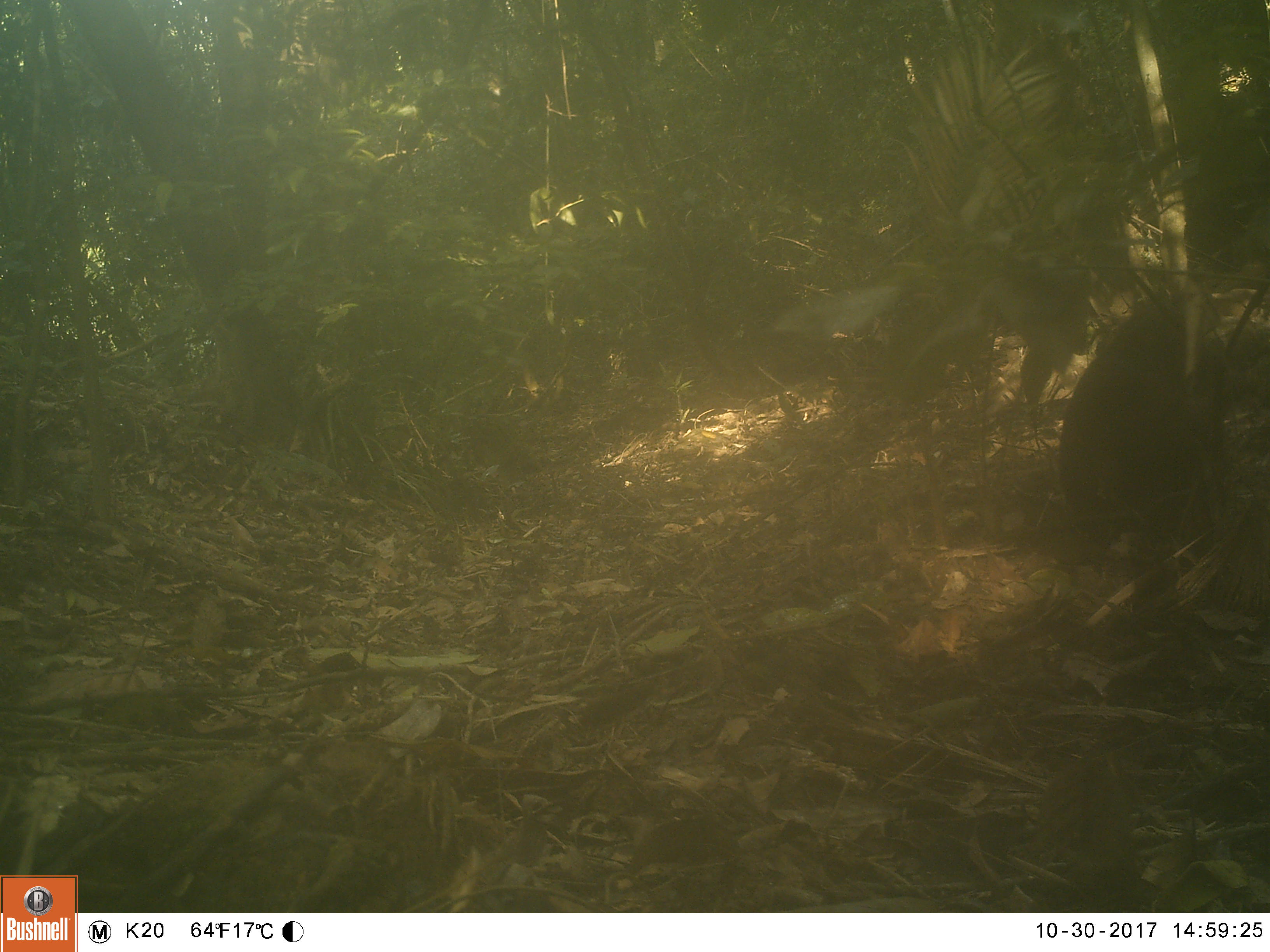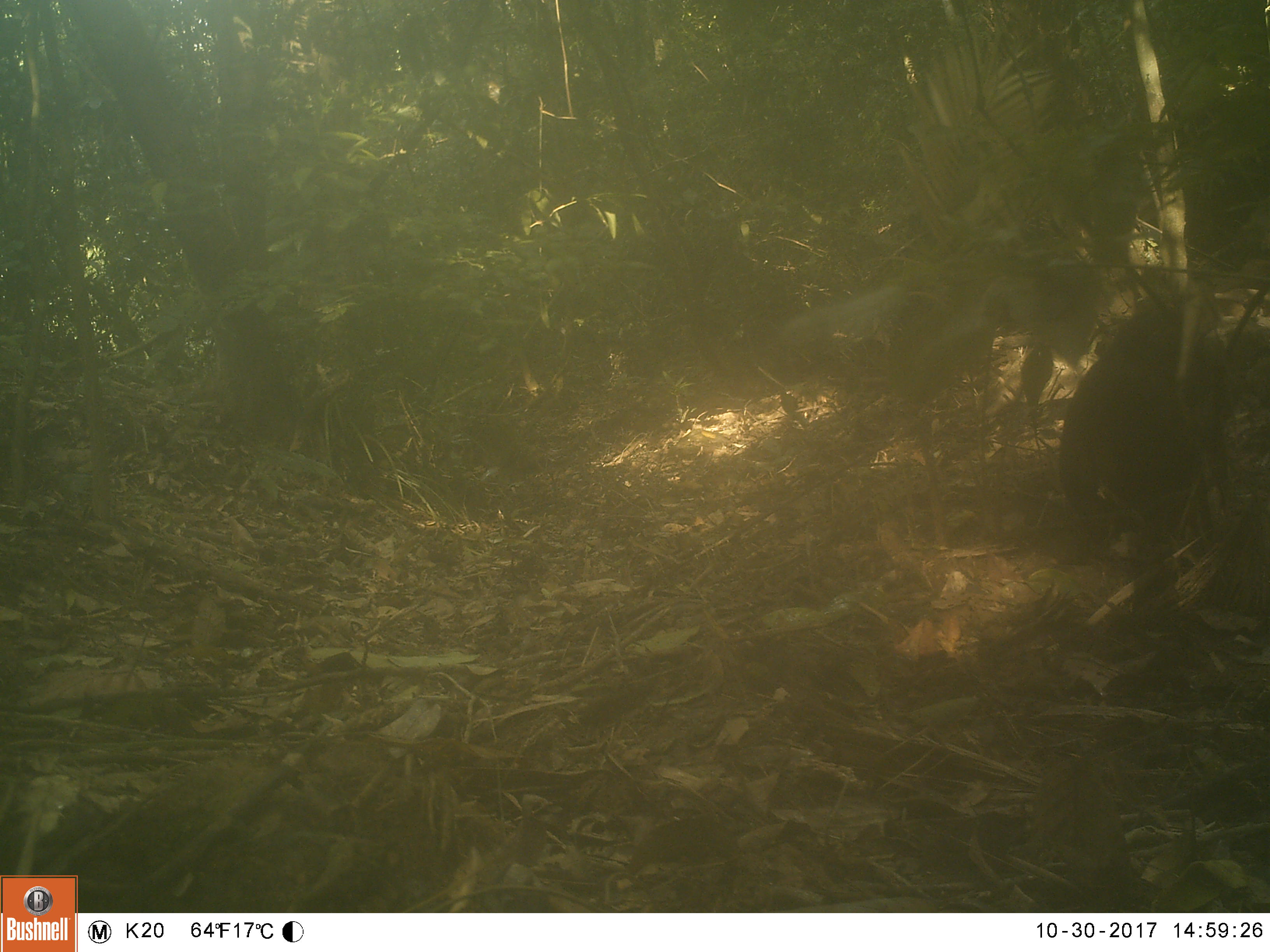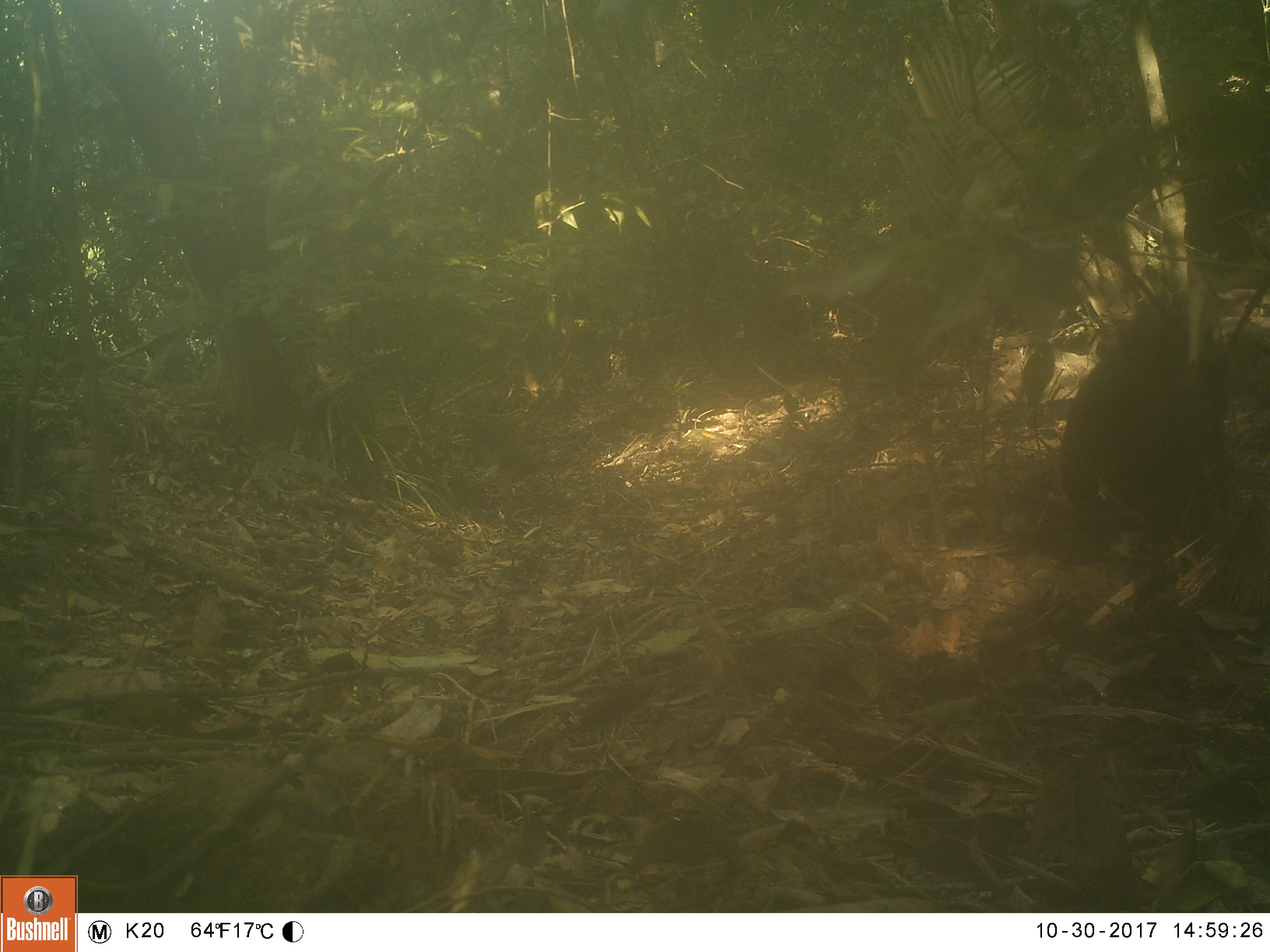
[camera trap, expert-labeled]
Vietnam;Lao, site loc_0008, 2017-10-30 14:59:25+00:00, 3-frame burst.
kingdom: Animalia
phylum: Chordata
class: Mammalia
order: Primates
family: Cercopithecidae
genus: Macaca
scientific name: Macaca arctoides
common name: stump-tailed macaque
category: stump tailed macaque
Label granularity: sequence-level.